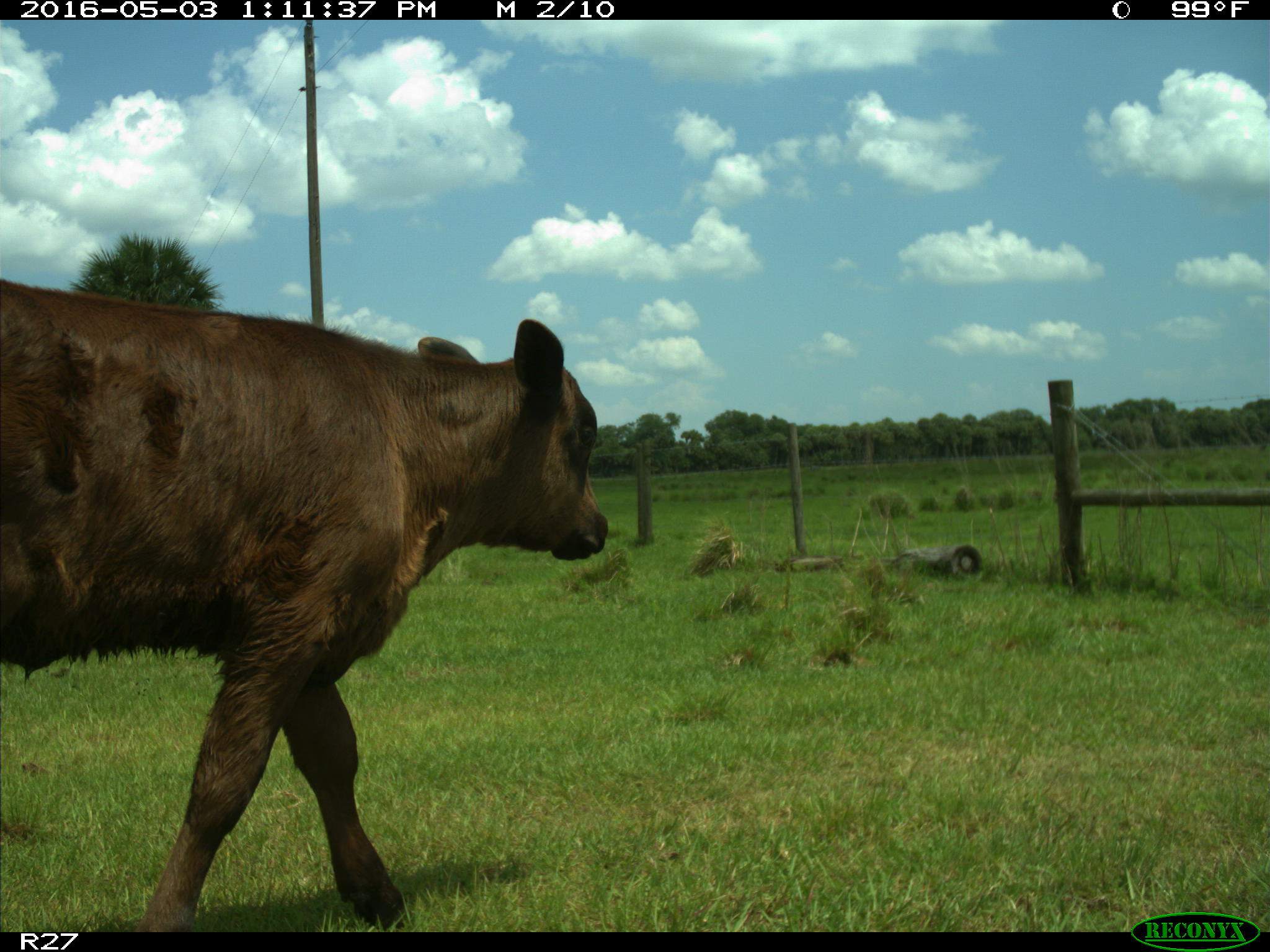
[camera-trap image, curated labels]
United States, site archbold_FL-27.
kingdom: Animalia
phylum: Chordata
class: Mammalia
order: Artiodactyla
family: Bovidae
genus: Bos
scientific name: Bos taurus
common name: domestic cow